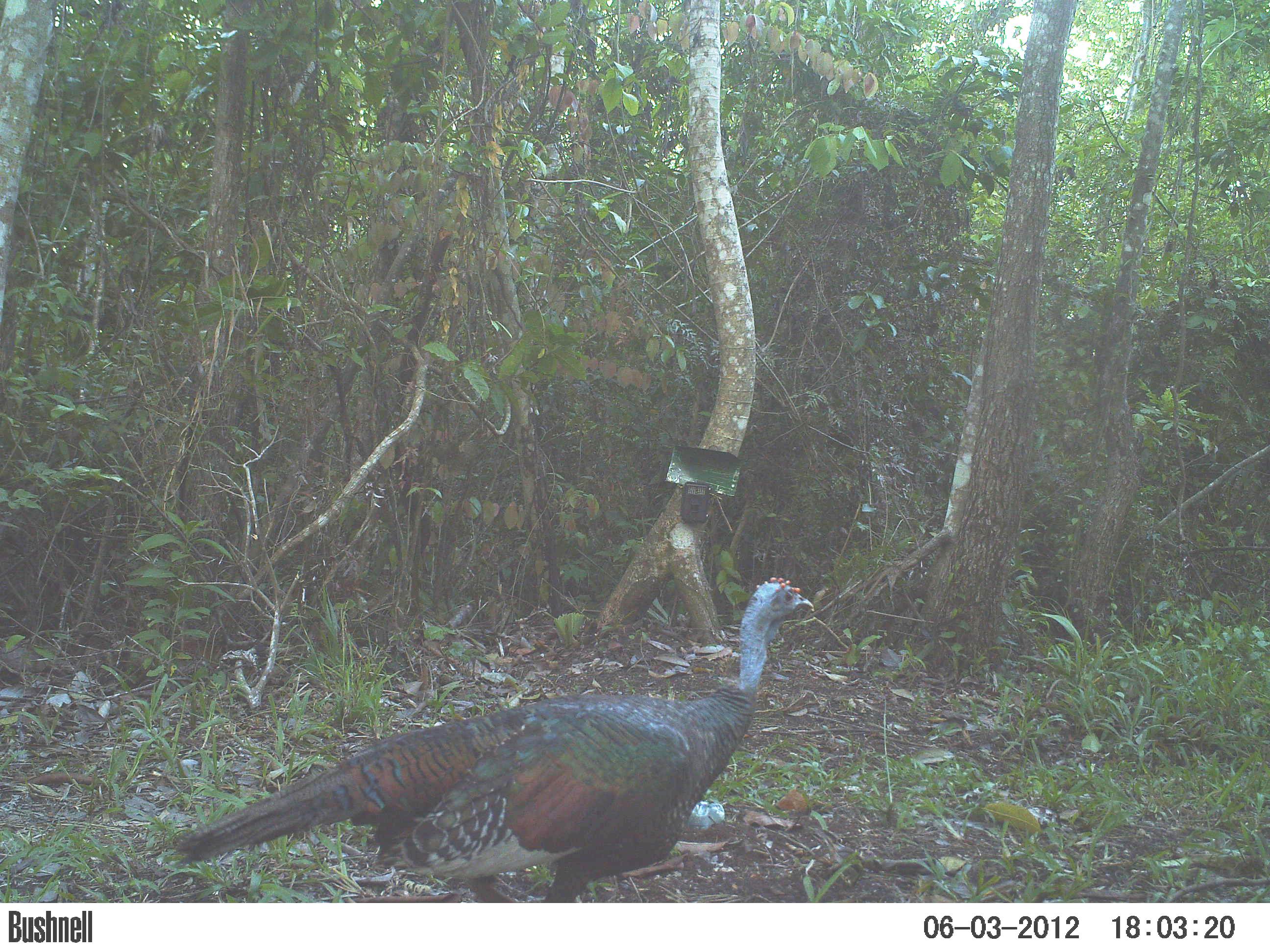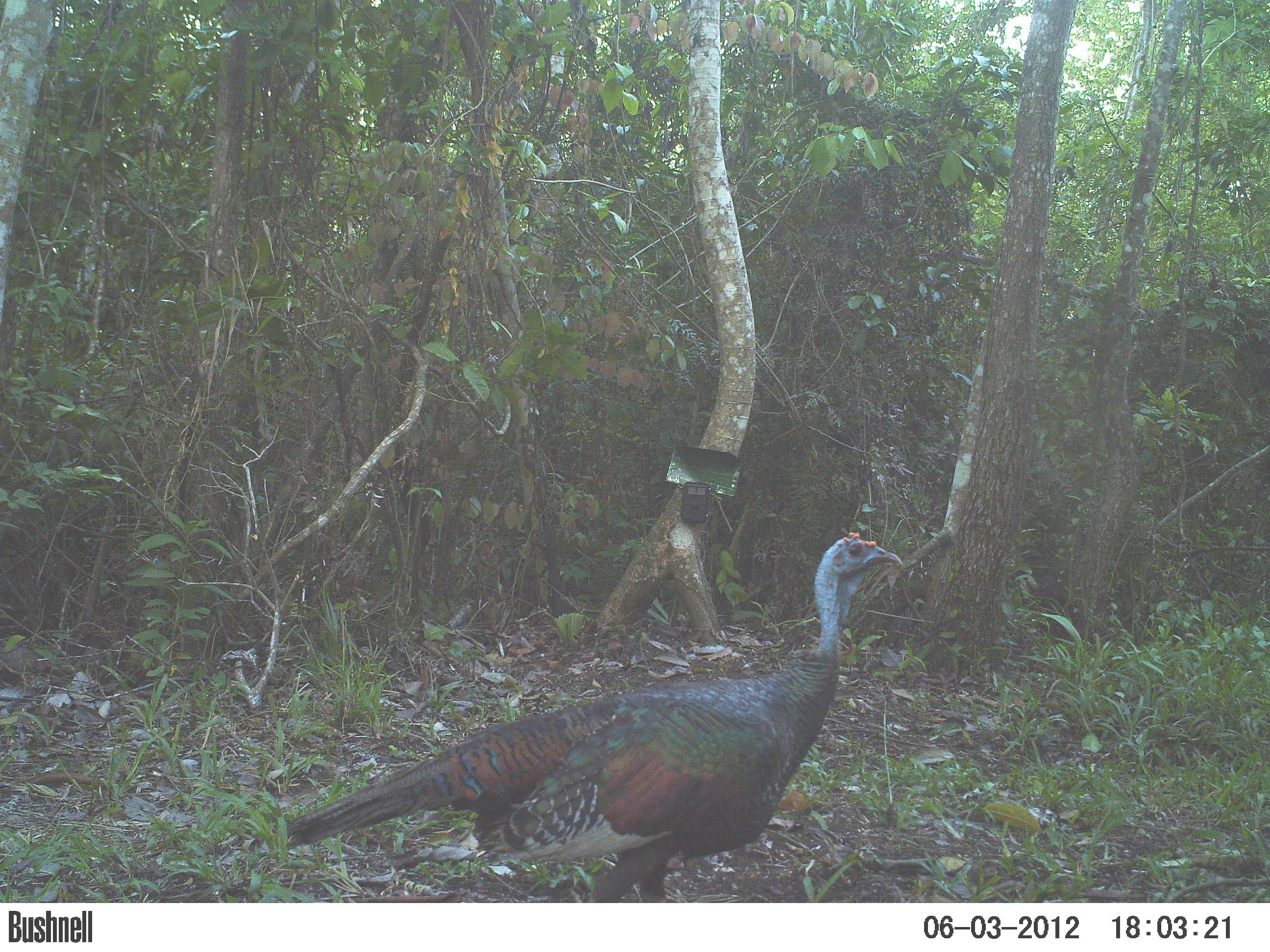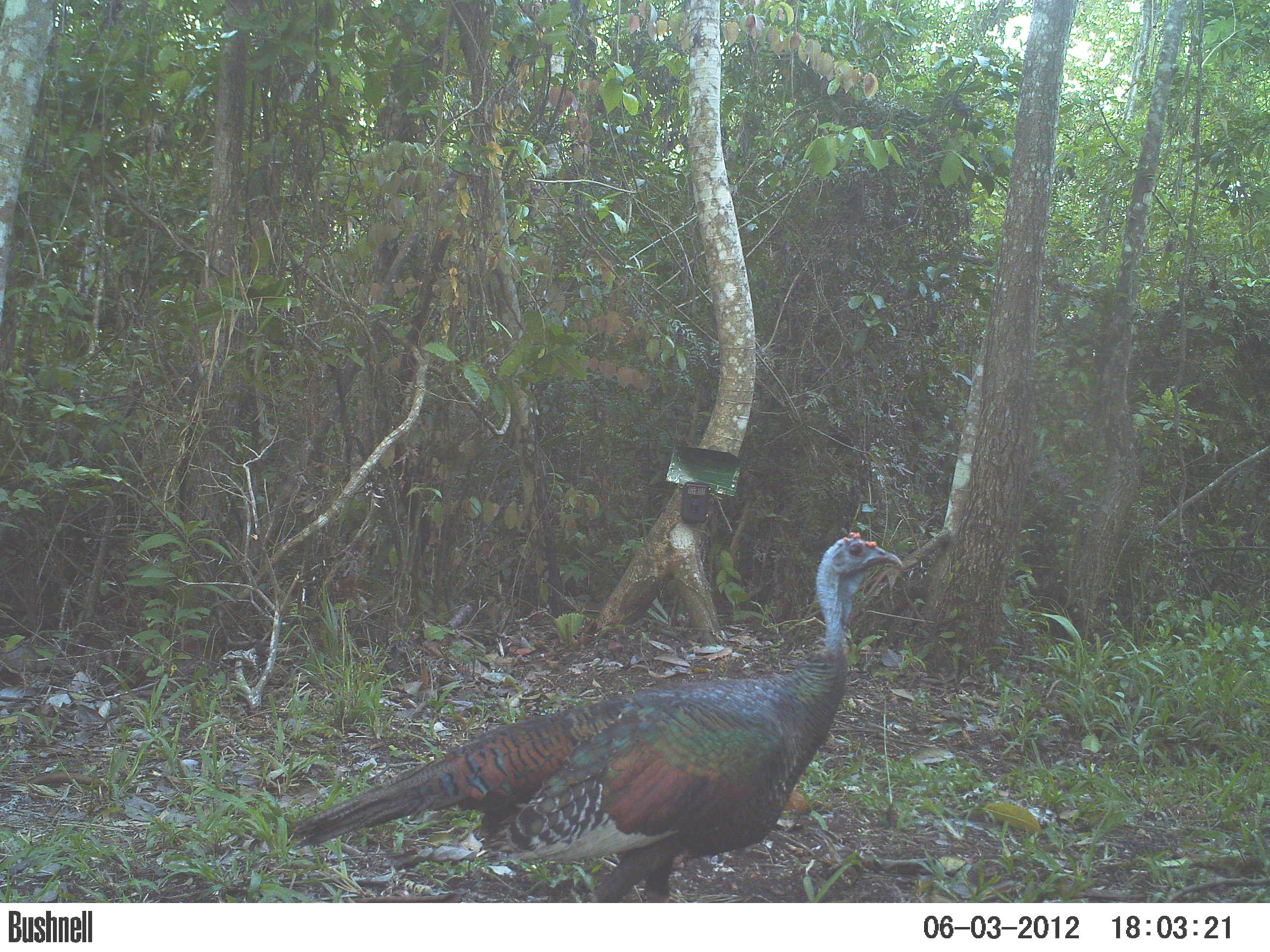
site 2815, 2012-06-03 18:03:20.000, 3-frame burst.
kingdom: Animalia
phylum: Chordata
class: Aves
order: Galliformes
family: Phasianidae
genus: Meleagris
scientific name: Meleagris ocellata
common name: ocellated turkey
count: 2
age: adult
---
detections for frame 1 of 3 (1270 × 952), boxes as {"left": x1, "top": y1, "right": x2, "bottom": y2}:
meleagris ocellata: {"left": 167, "top": 576, "right": 814, "bottom": 902}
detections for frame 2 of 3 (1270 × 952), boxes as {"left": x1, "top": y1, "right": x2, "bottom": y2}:
meleagris ocellata: {"left": 285, "top": 530, "right": 901, "bottom": 902}